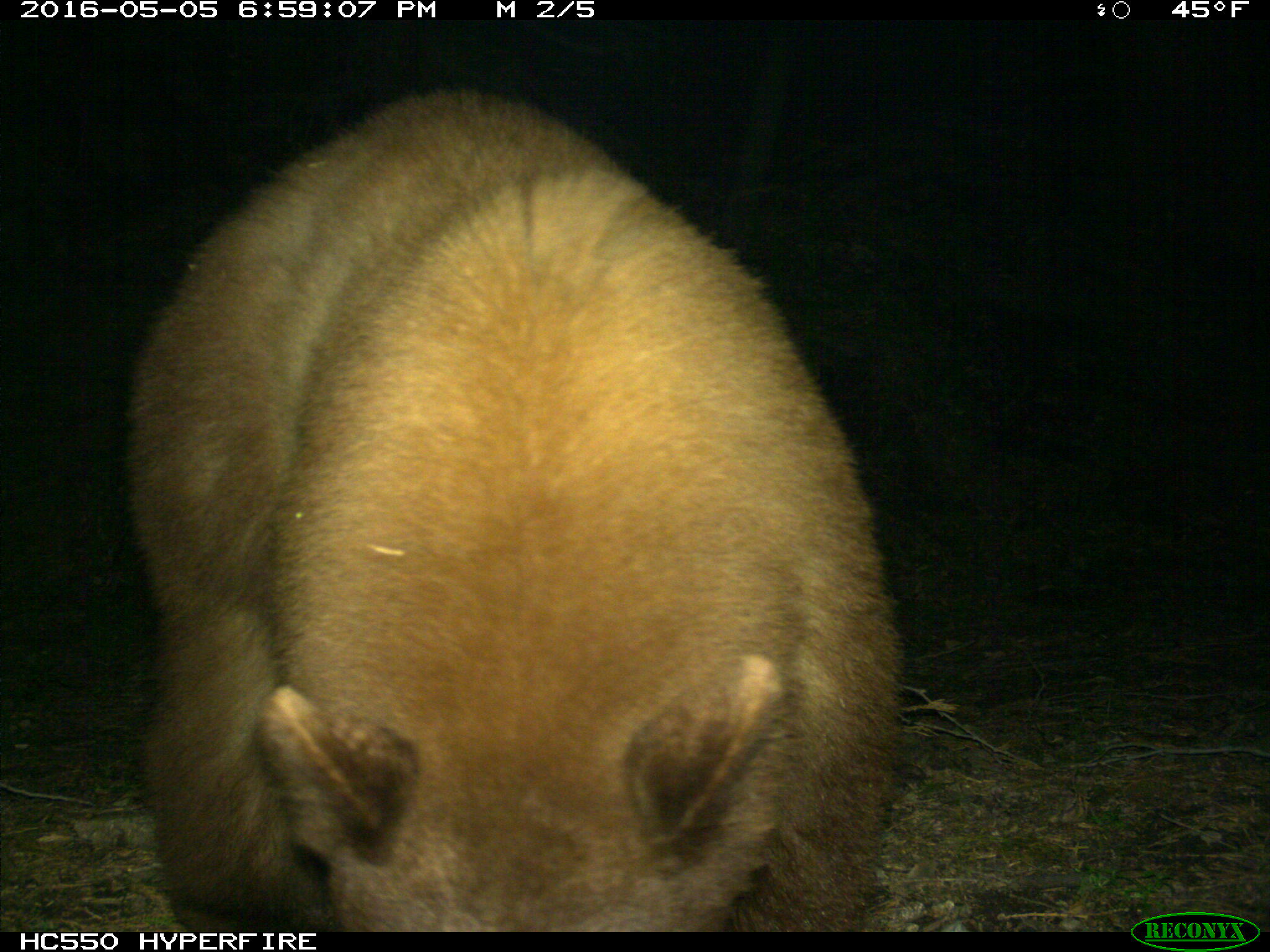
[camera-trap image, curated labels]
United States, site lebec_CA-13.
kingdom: Animalia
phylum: Chordata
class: Mammalia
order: Carnivora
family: Ursidae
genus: Ursus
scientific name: Ursus americanus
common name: american black bear